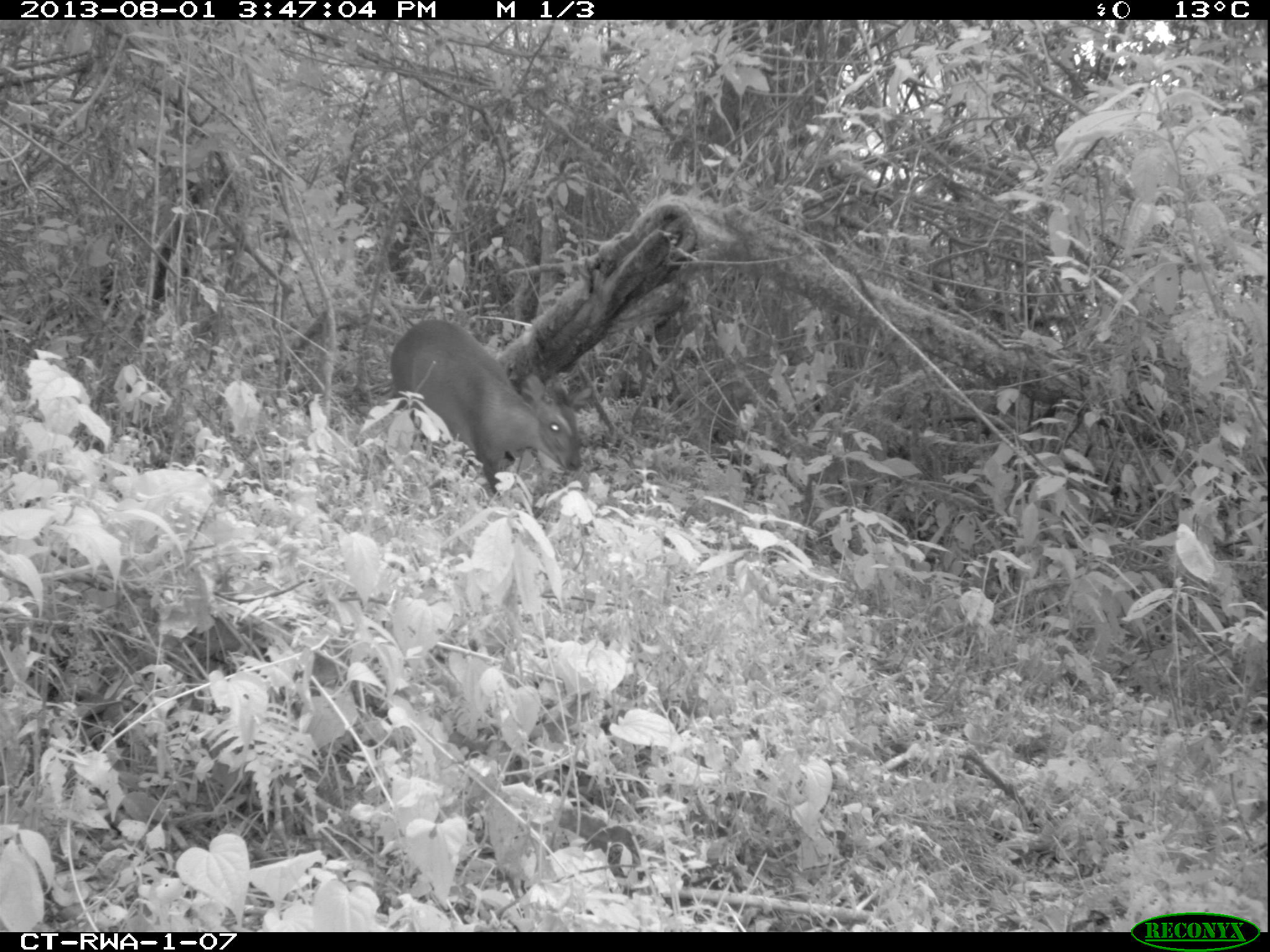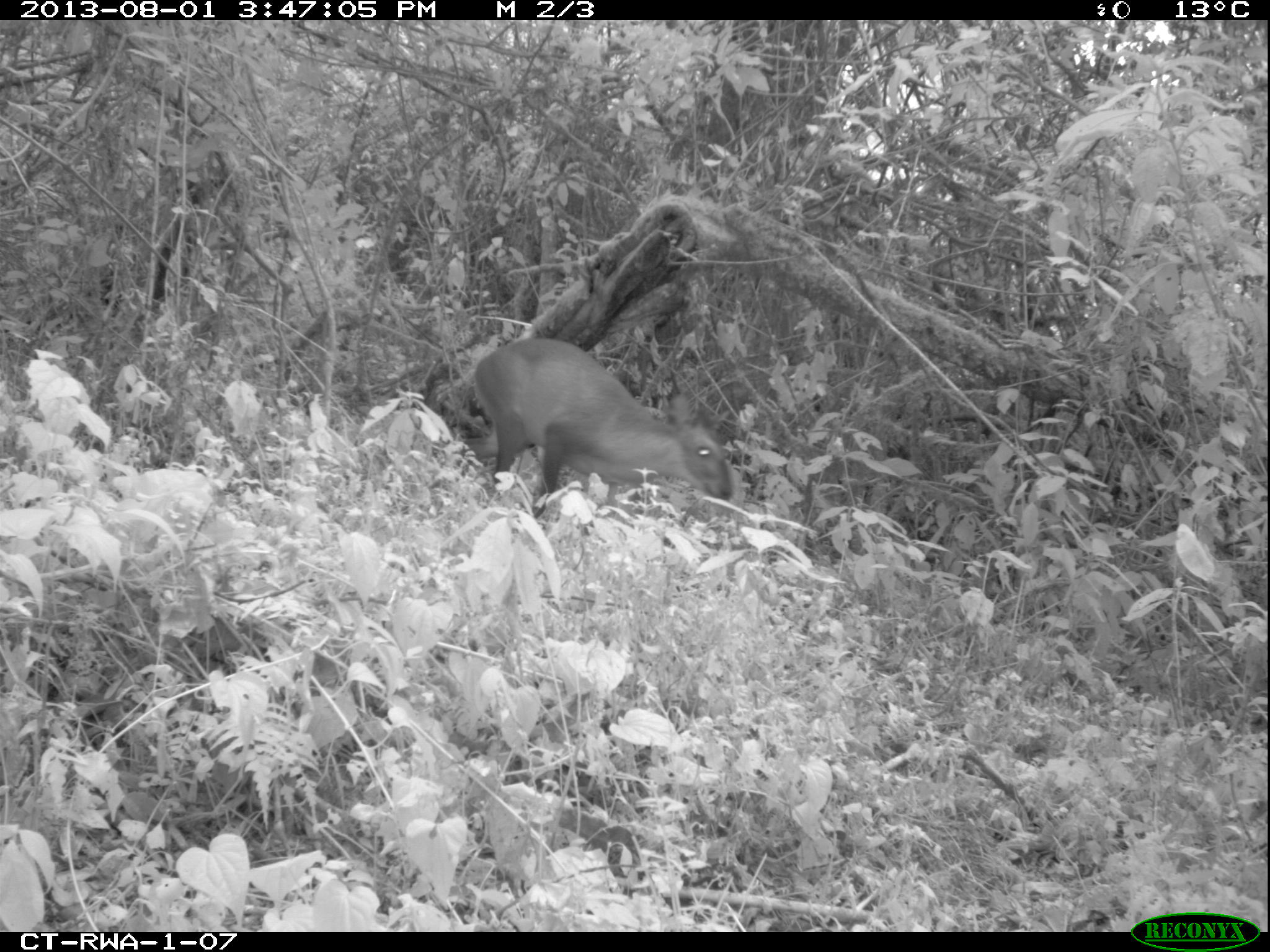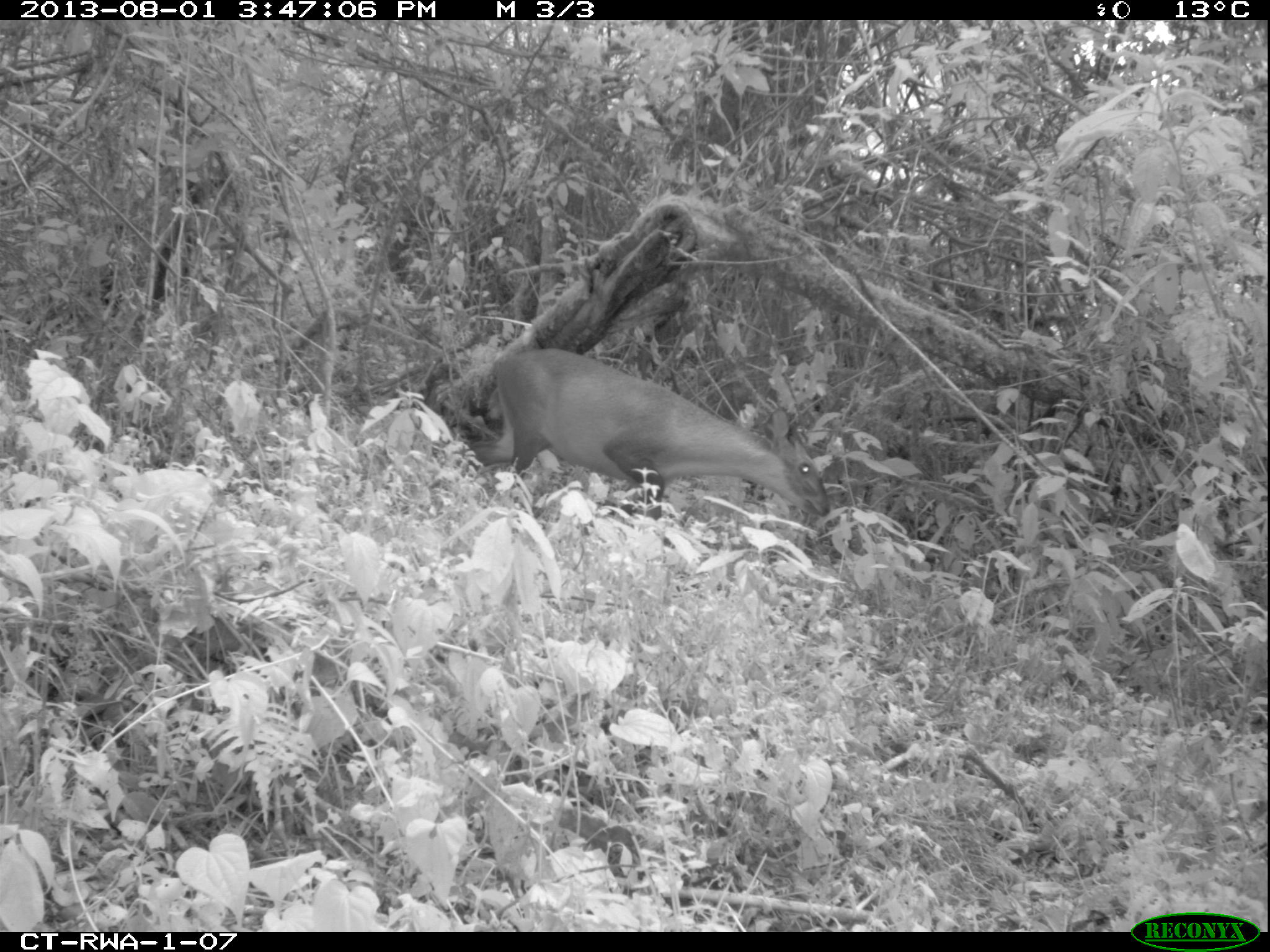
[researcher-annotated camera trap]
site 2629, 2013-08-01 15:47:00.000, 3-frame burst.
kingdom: Animalia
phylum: Chordata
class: Mammalia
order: Artiodactyla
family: Bovidae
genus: Cephalophus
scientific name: Cephalophus nigrifrons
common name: black-fronted duiker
Cephalophus nigrifrons (black-fronted duiker), count 1.